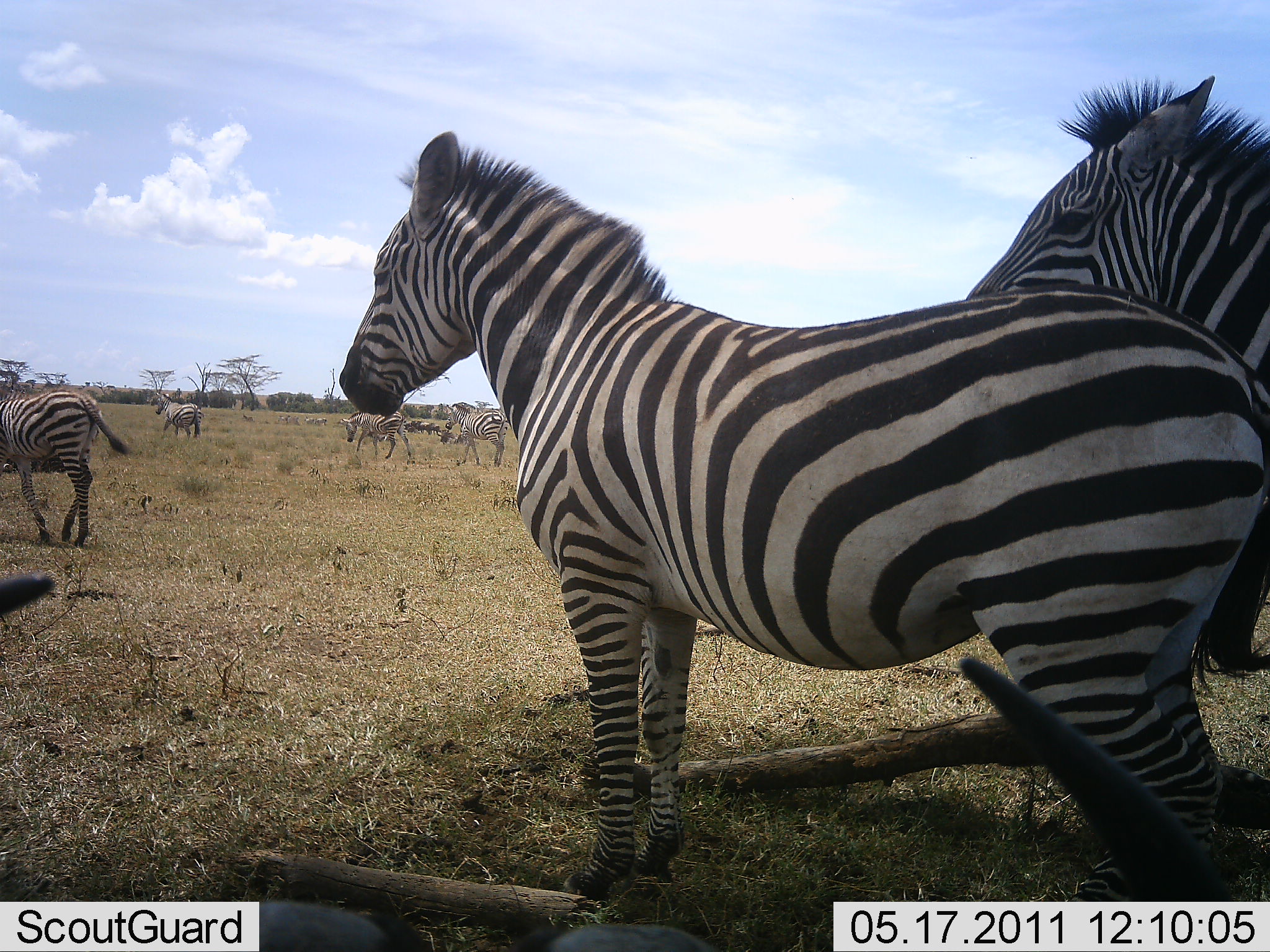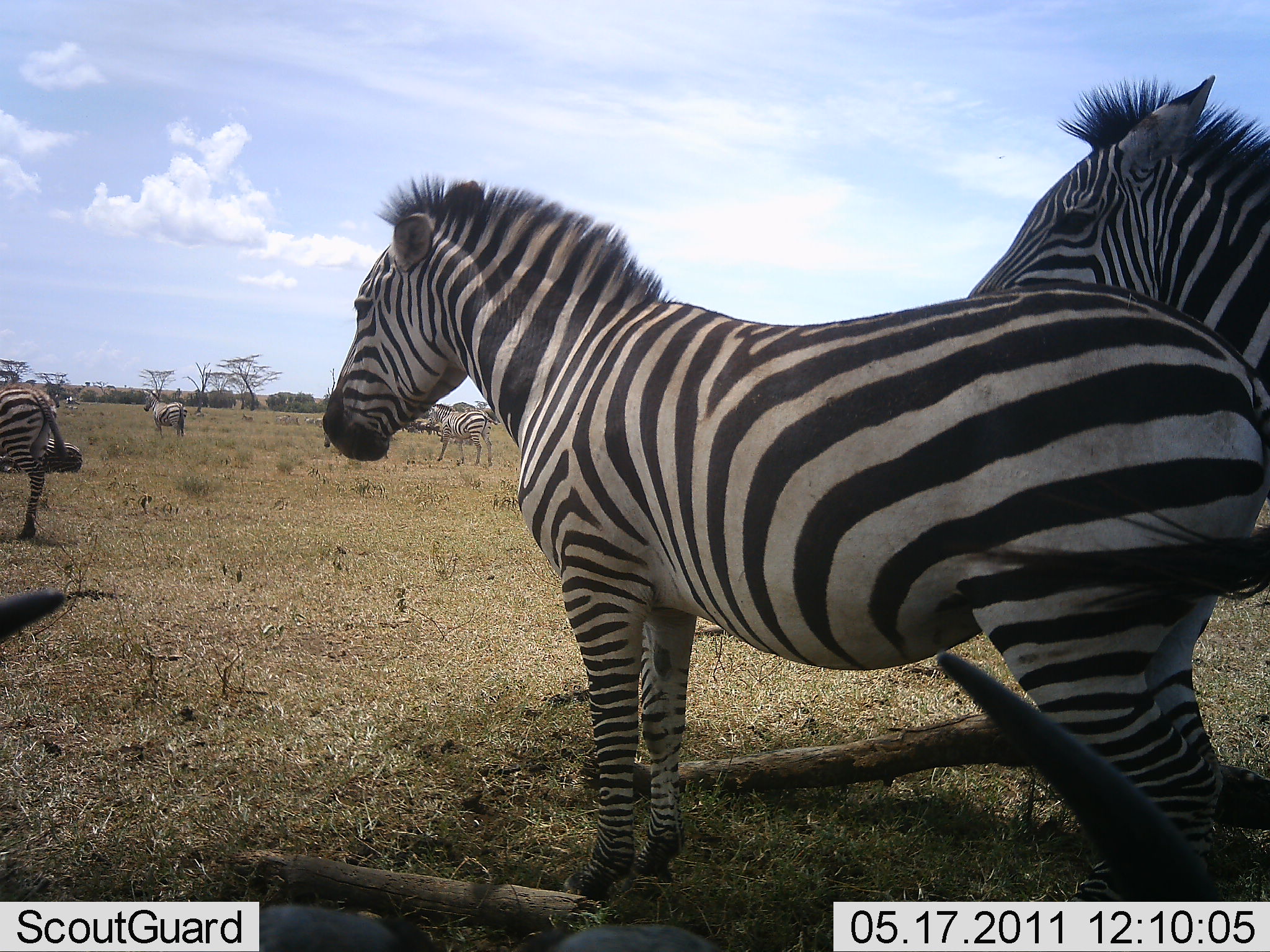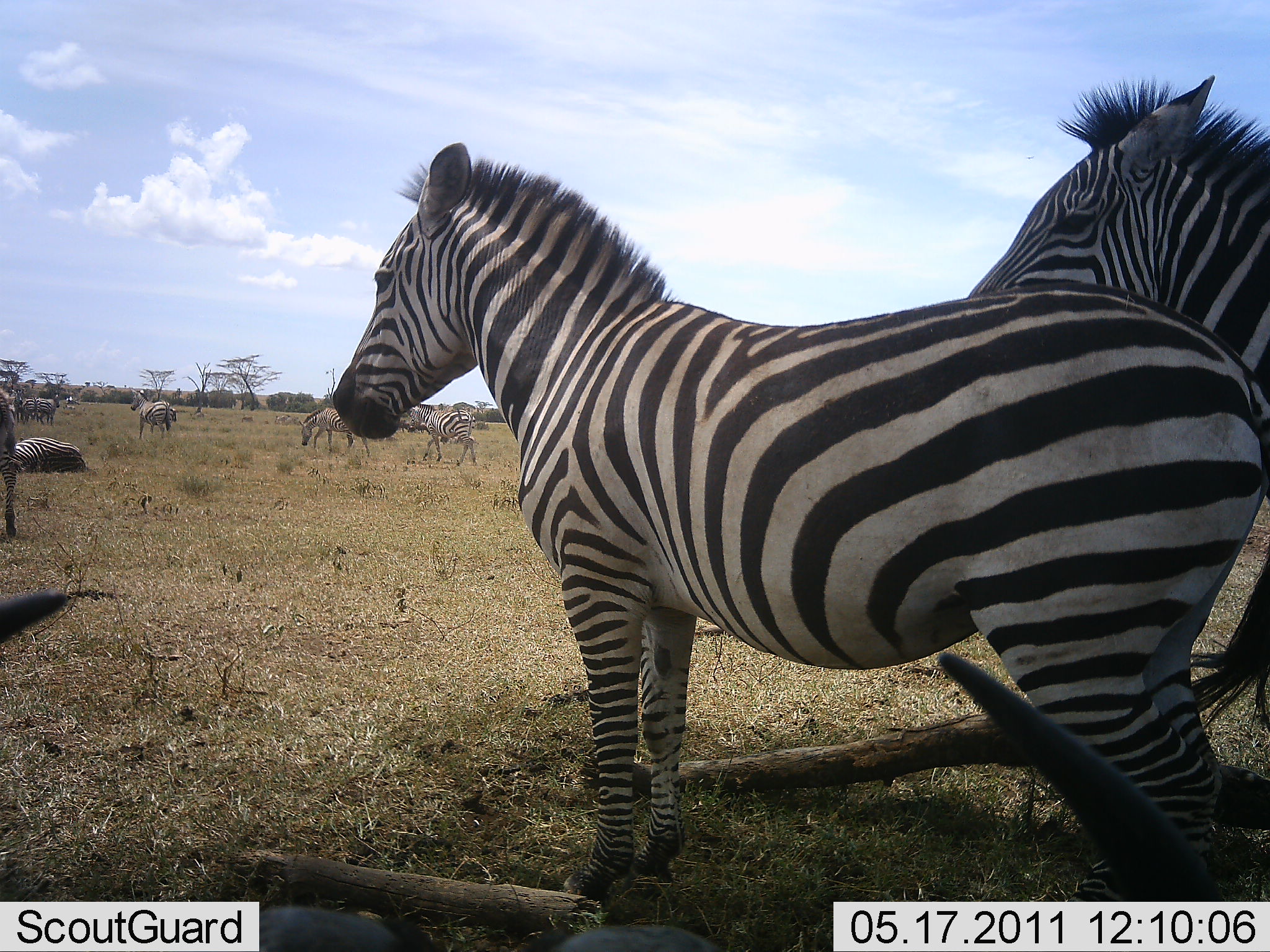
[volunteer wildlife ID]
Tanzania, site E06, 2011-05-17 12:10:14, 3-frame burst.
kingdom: Animalia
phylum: Chordata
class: Mammalia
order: Perissodactyla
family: Equidae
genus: Equus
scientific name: Equus quagga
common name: plains zebra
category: zebra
Zebra (plains zebra) (Equus quagga), count 7. Behavior (volunteer vote fractions): standing 64%, resting 27%, moving 64%, interacting 0%. Young present (vote fraction): 0%. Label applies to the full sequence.